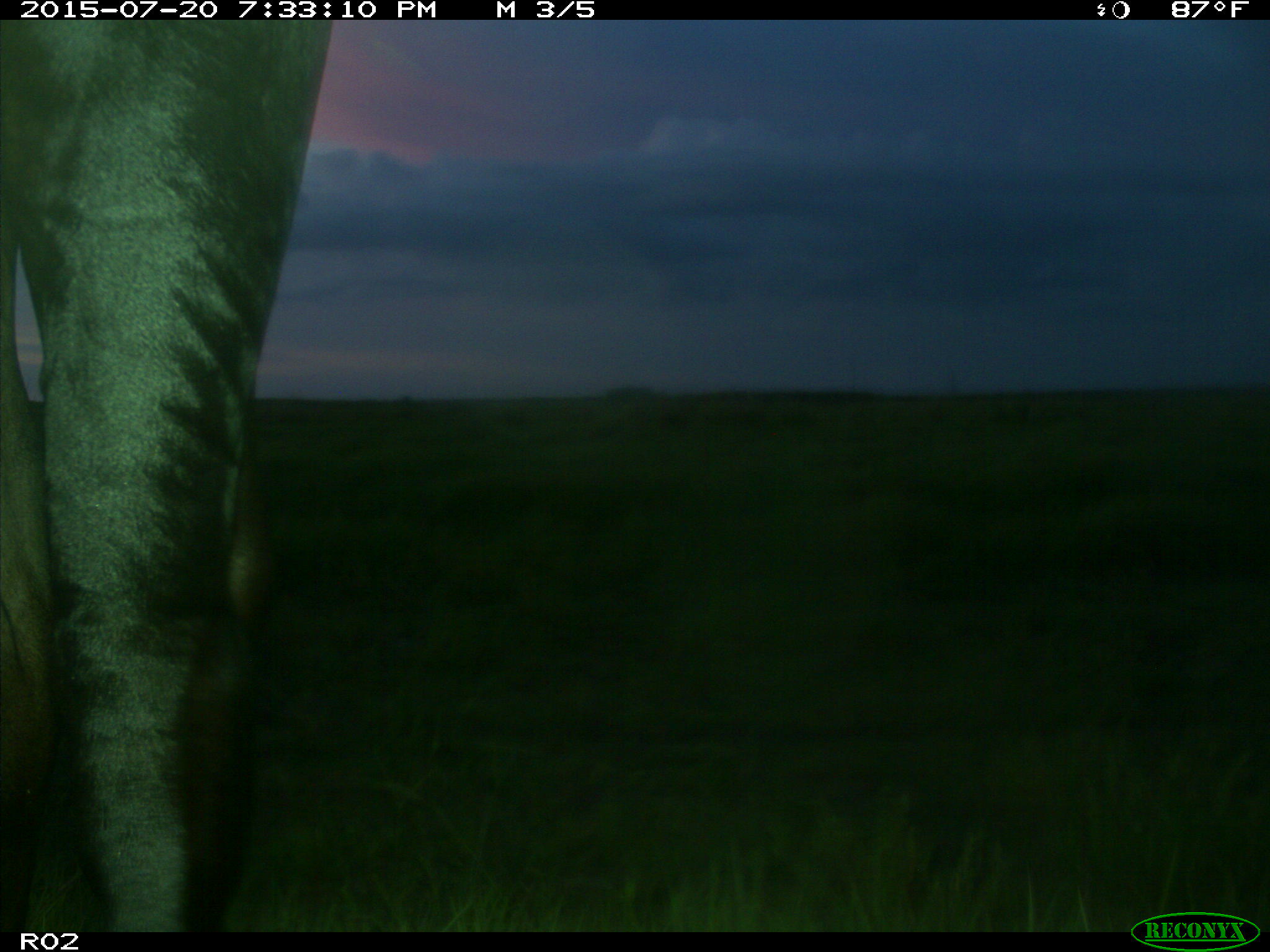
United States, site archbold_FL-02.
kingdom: Animalia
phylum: Chordata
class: Mammalia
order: Artiodactyla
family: Bovidae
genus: Bos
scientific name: Bos taurus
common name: domestic cow